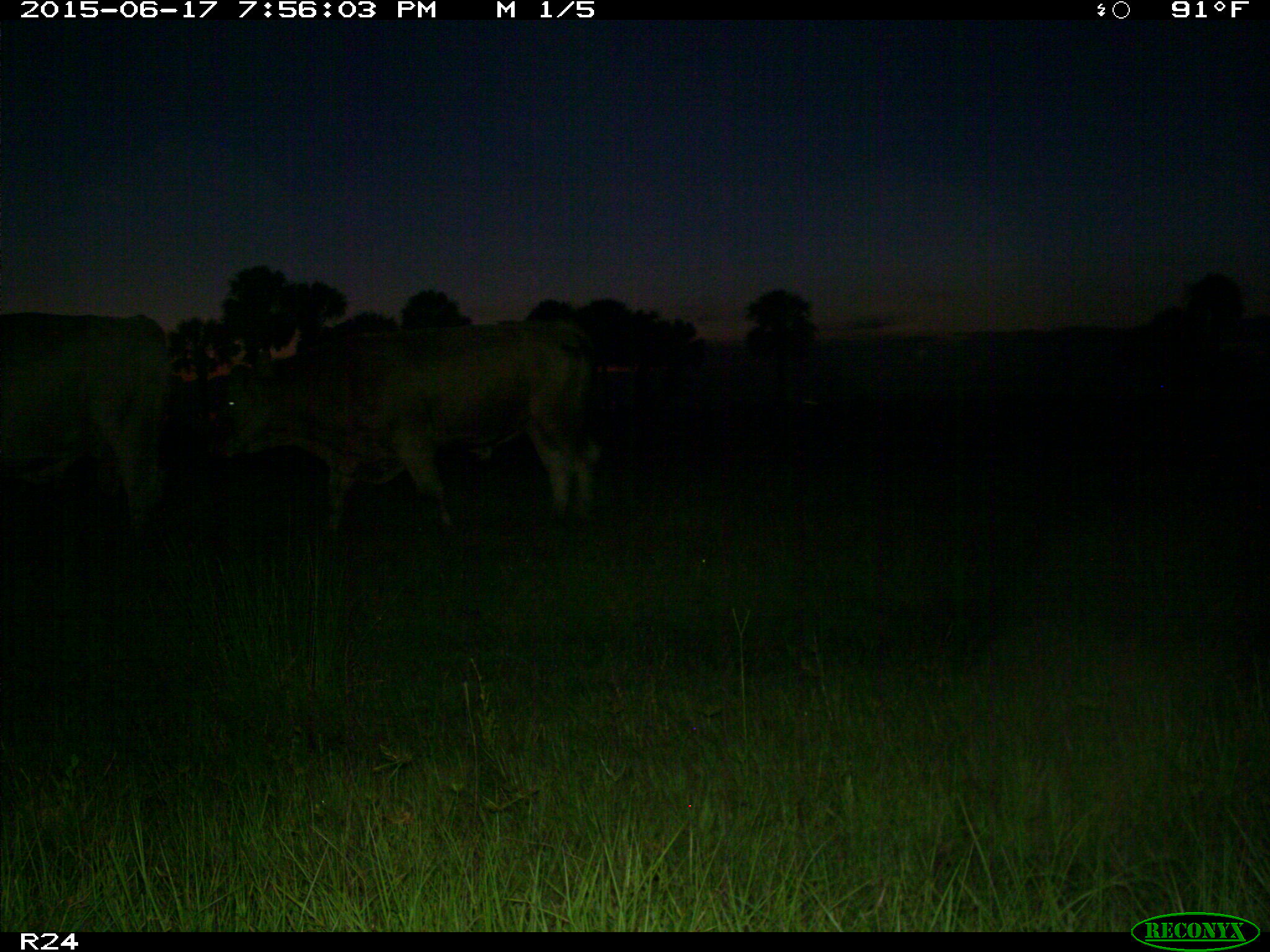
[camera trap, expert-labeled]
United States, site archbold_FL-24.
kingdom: Animalia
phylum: Chordata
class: Mammalia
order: Artiodactyla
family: Bovidae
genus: Bos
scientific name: Bos taurus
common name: domestic cow